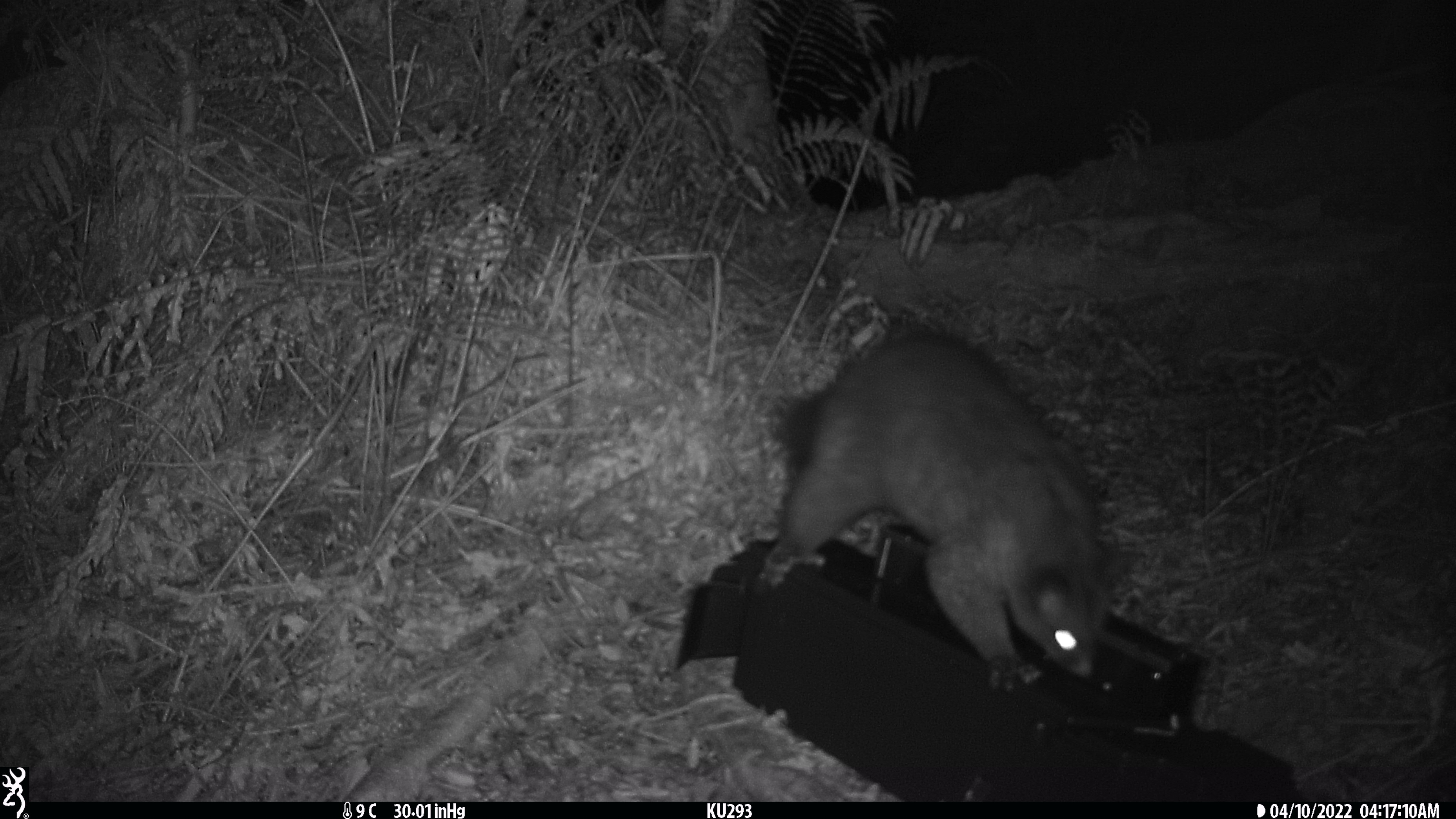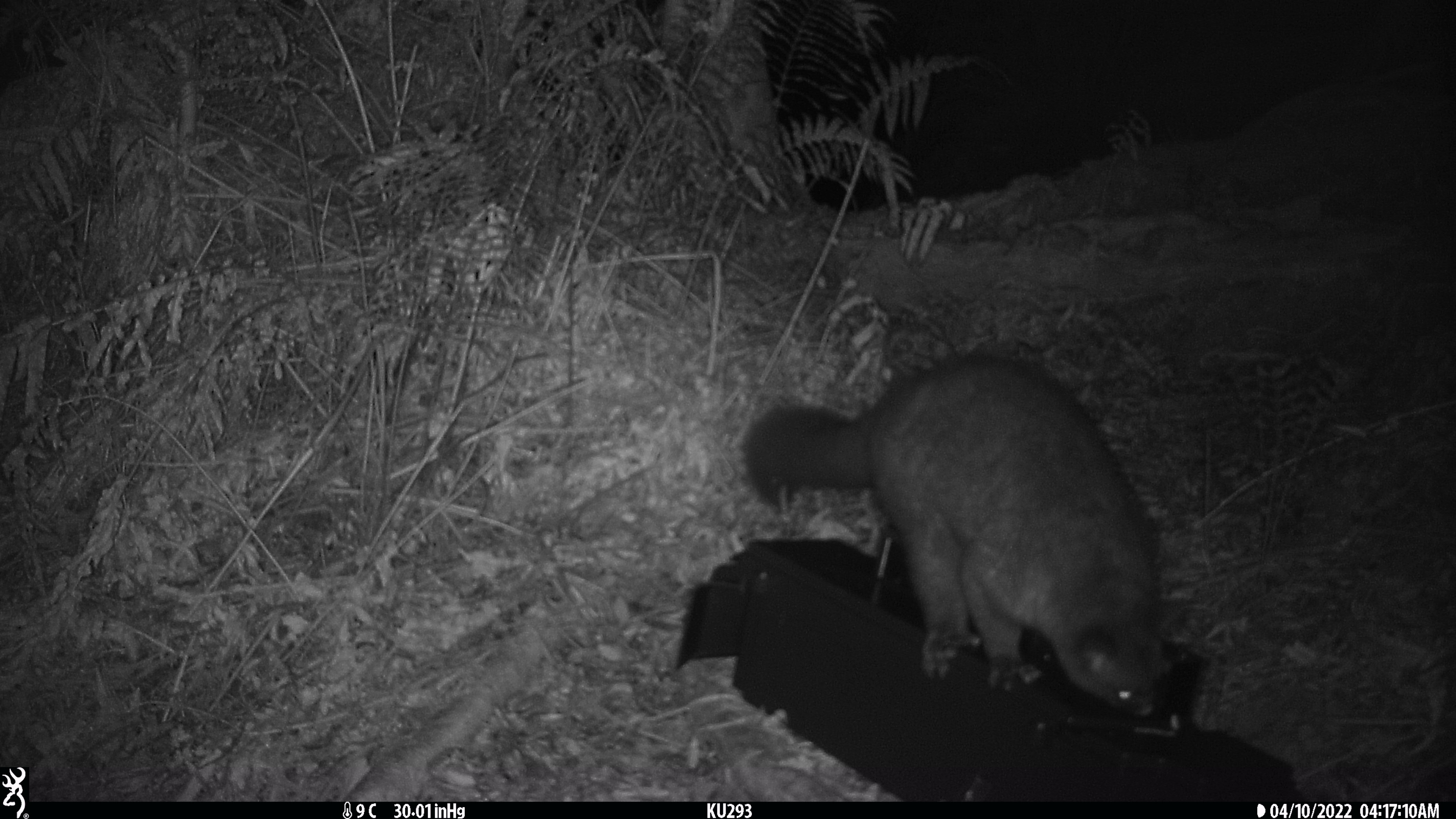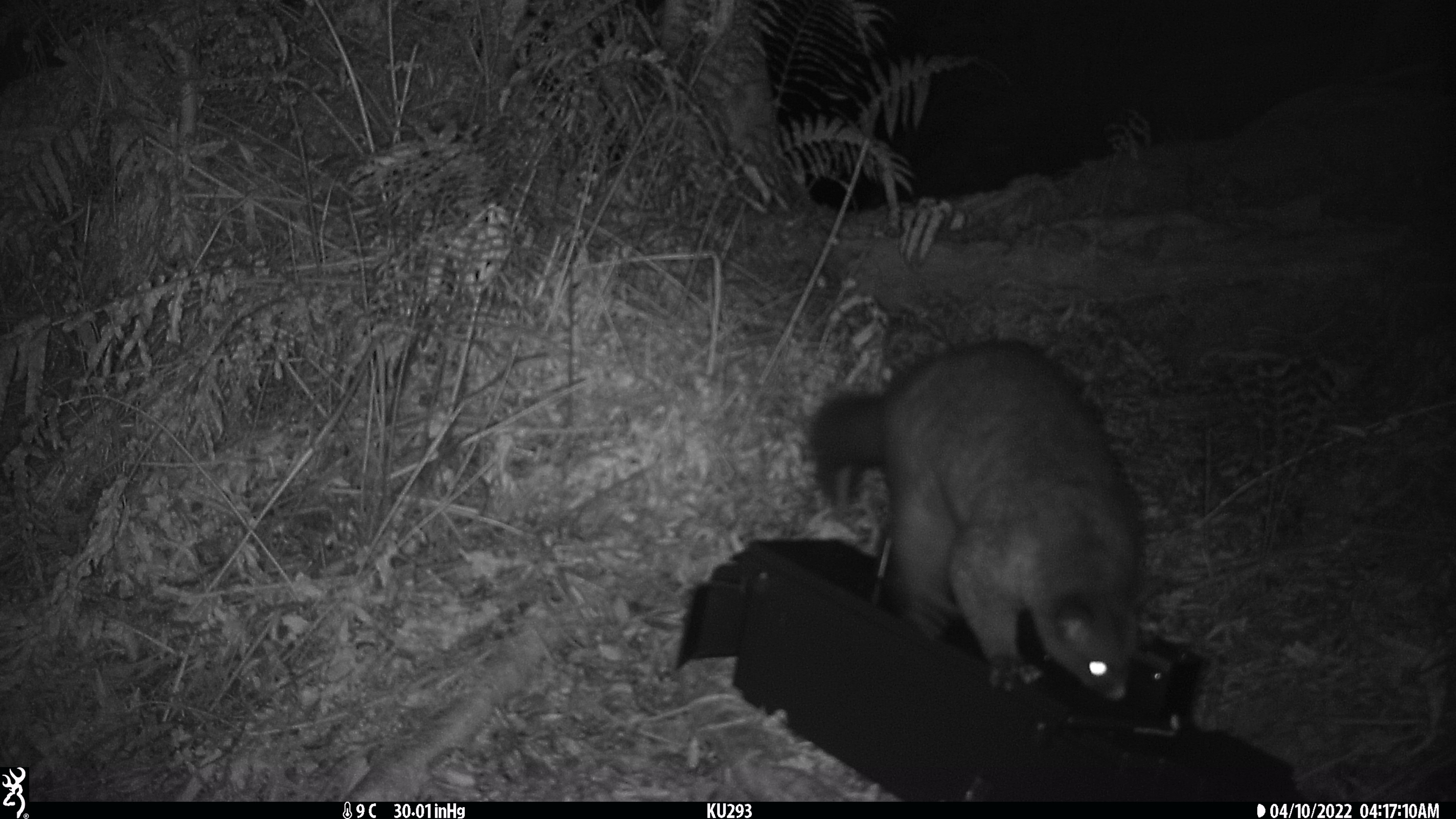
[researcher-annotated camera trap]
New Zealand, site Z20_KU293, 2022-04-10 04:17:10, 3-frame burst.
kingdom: Animalia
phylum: Chordata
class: Mammalia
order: Diprotodontia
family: Phalangeridae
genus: Trichosurus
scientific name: Trichosurus vulpecula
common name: common brushtail possum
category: possum